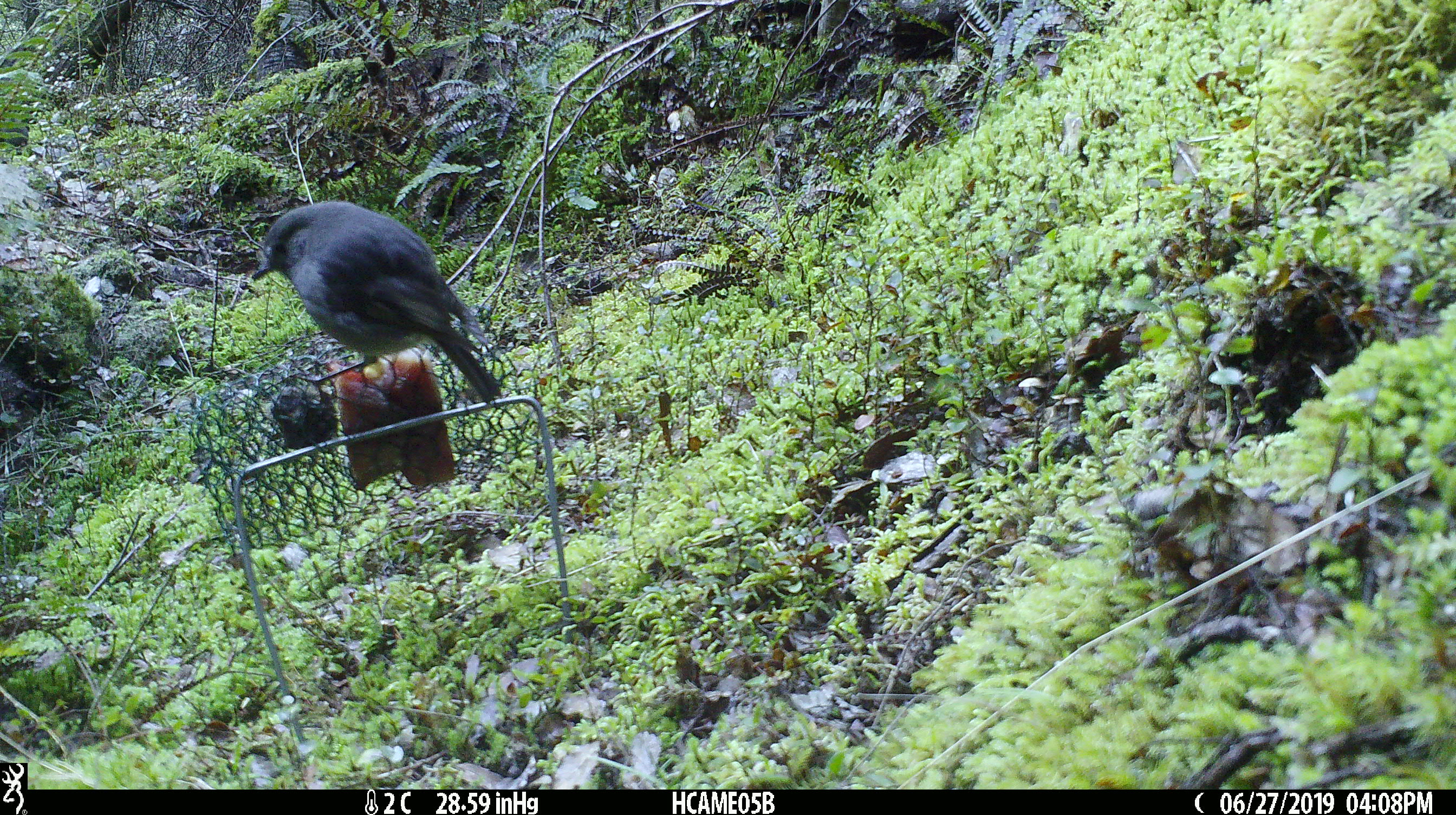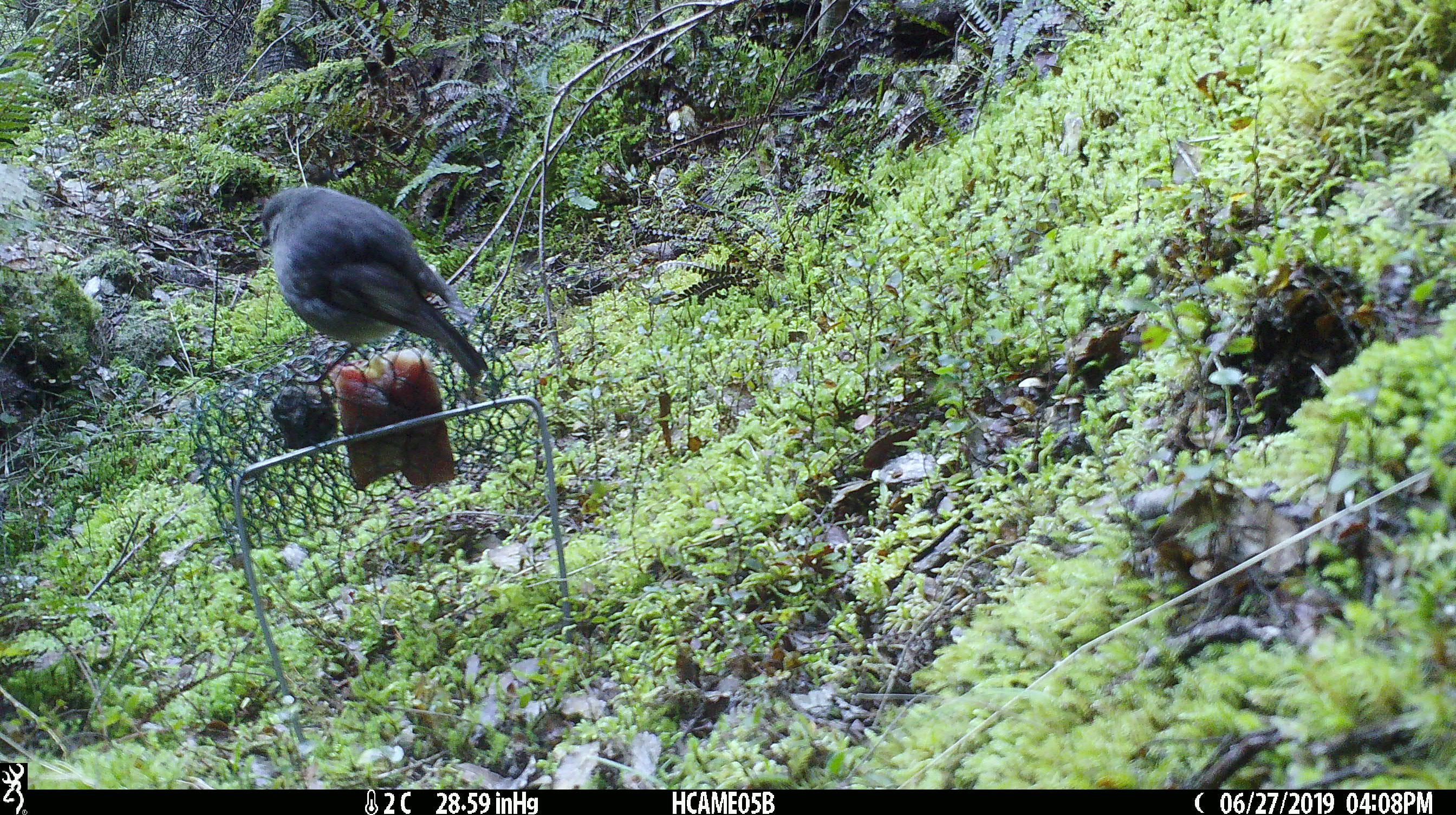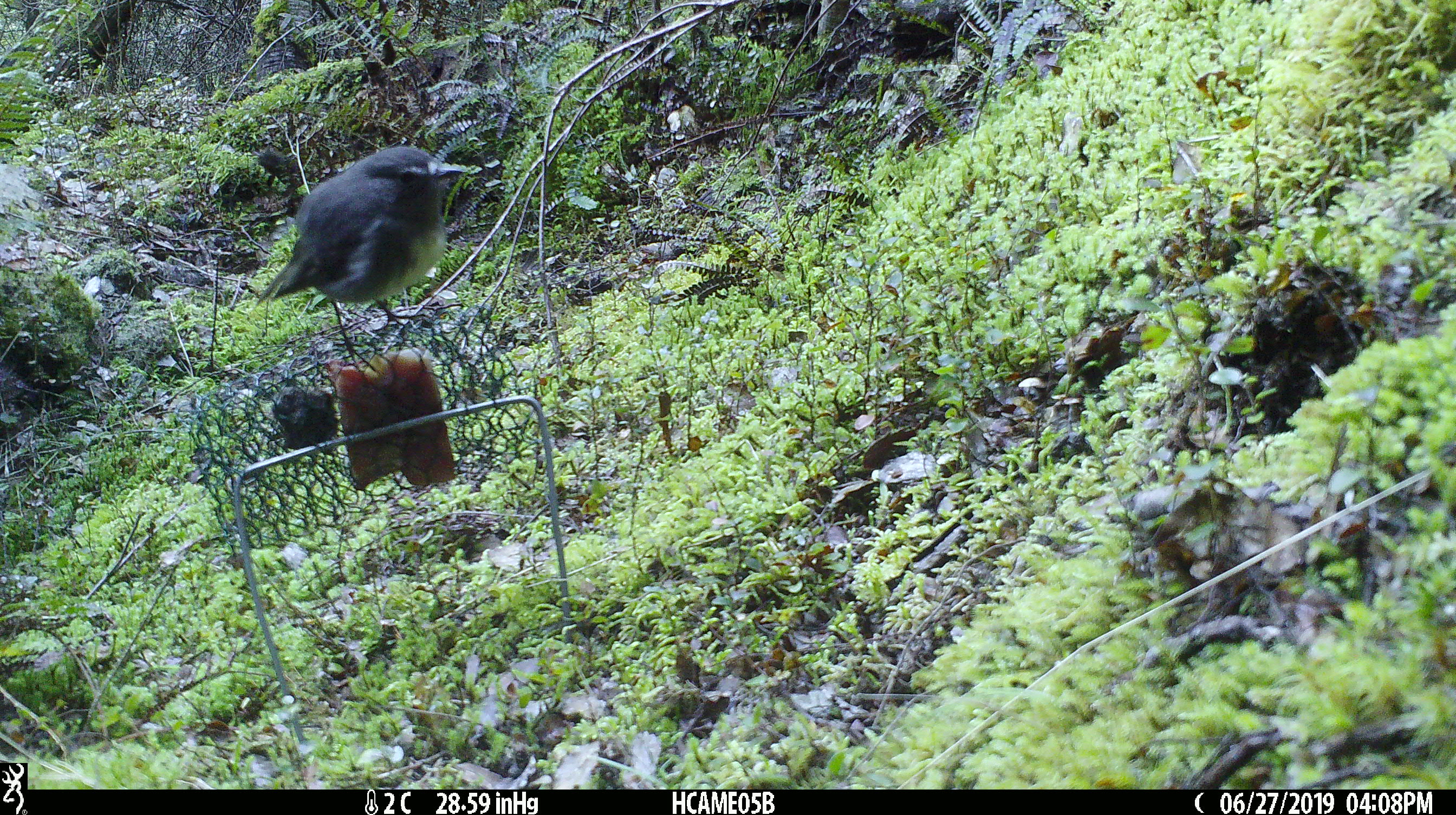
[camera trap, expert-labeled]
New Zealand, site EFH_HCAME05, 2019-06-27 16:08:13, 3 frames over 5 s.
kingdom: Animalia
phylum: Chordata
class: Aves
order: Passeriformes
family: Petroicidae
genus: Petroica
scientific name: Petroica australis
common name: new zealand robin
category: robin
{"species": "robin (new zealand robin) (Petroica australis)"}